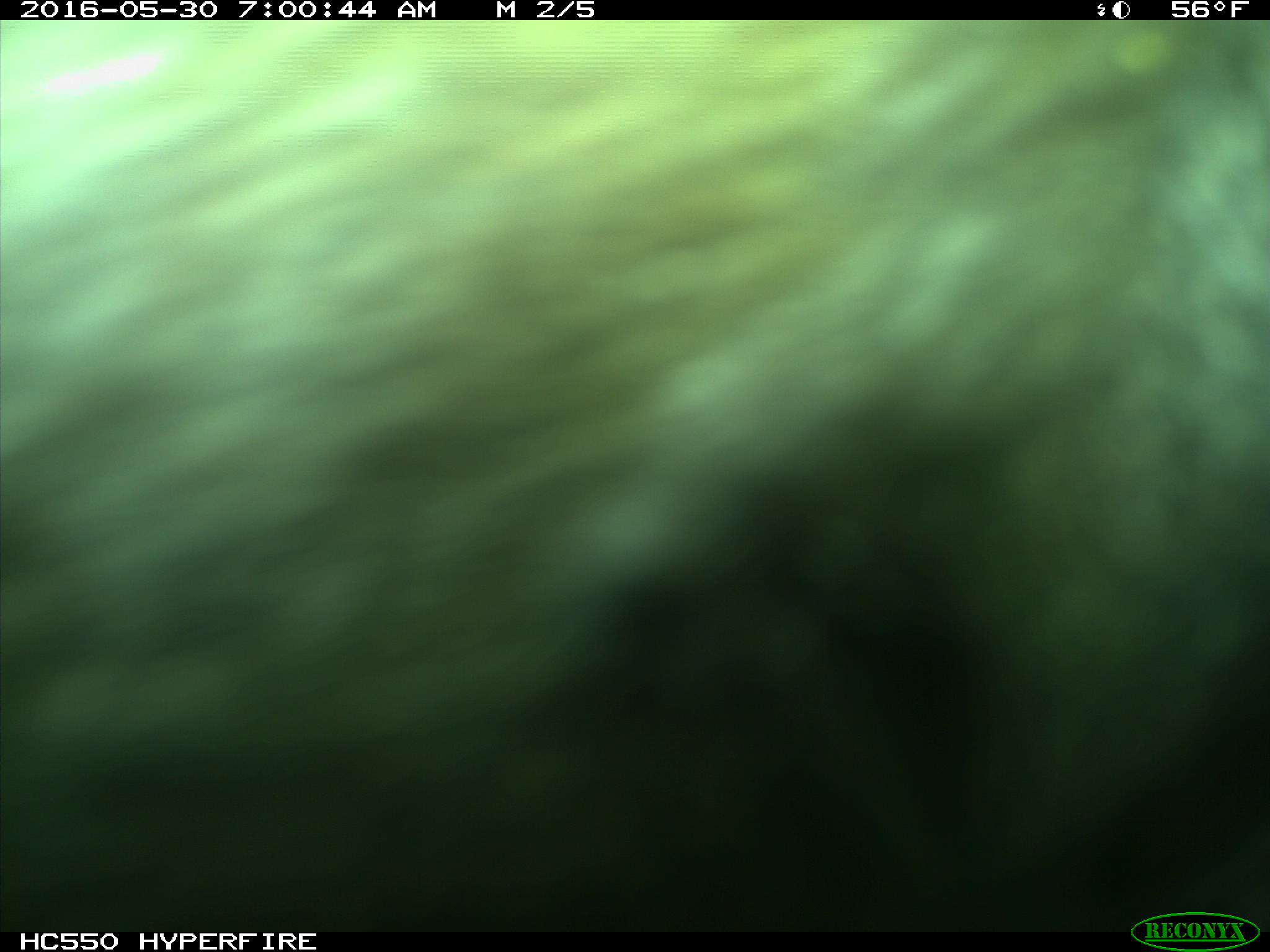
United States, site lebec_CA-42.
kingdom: Animalia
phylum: Chordata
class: Mammalia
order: Artiodactyla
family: Bovidae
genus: Bos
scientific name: Bos taurus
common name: domestic cow